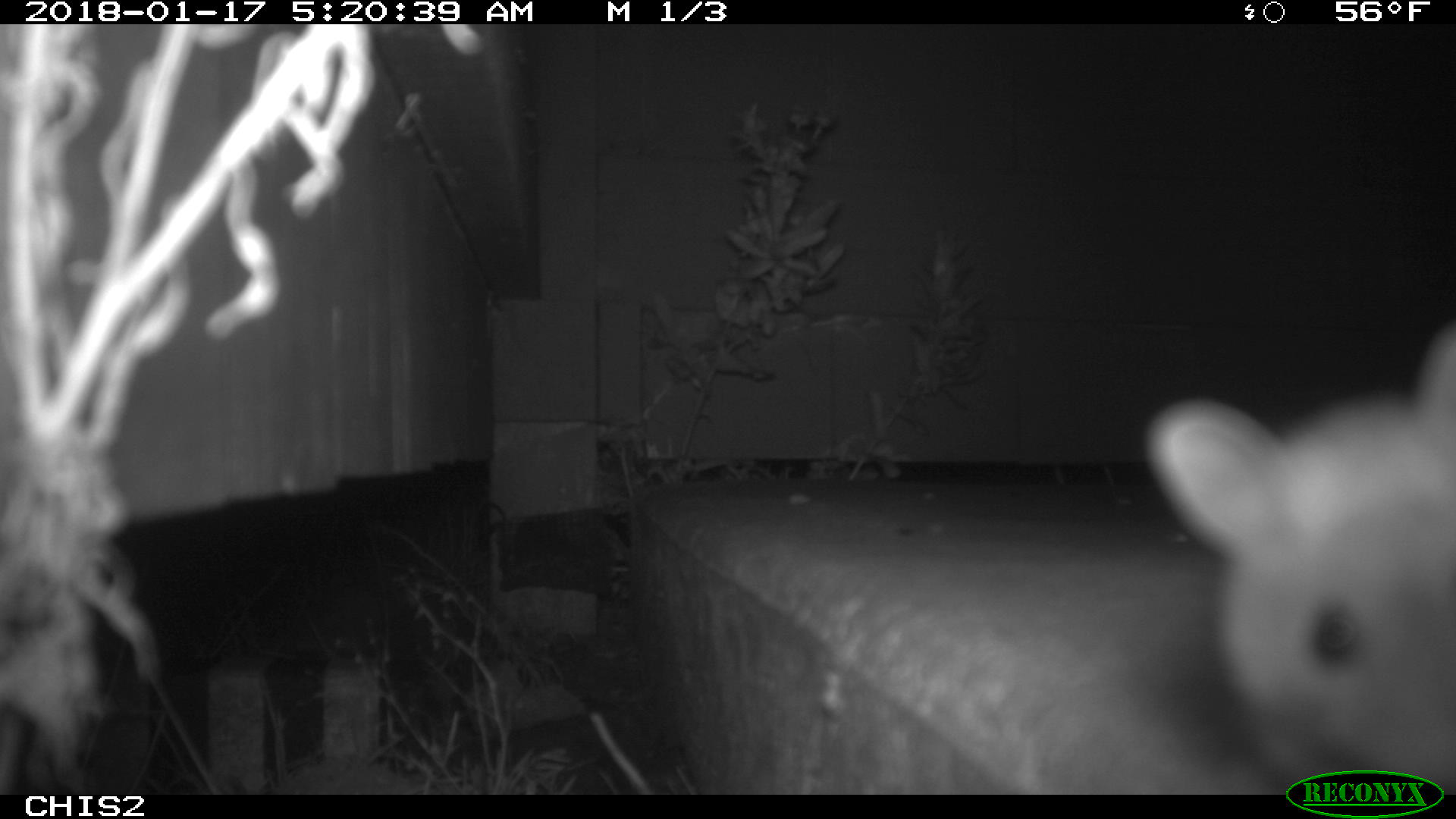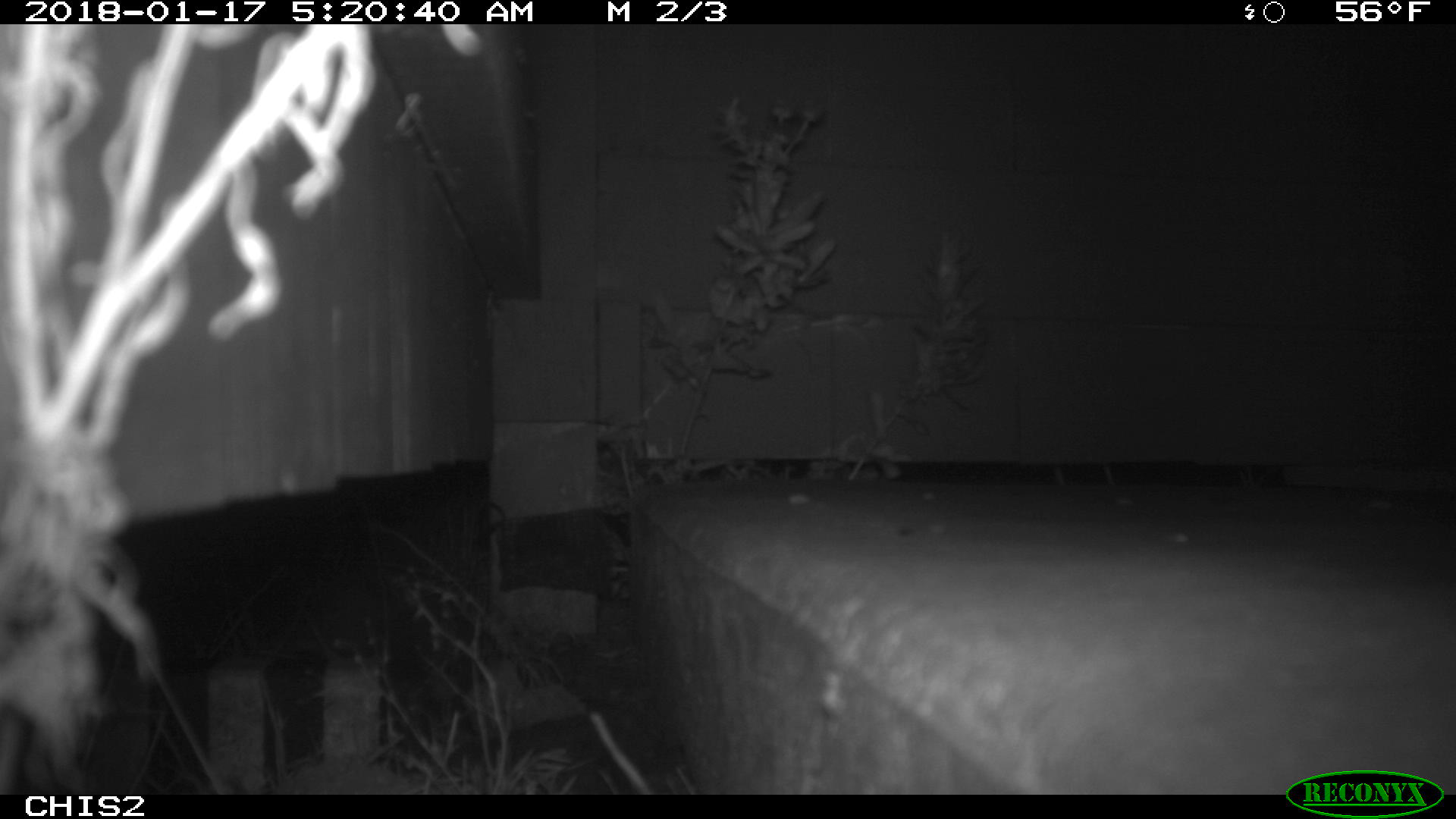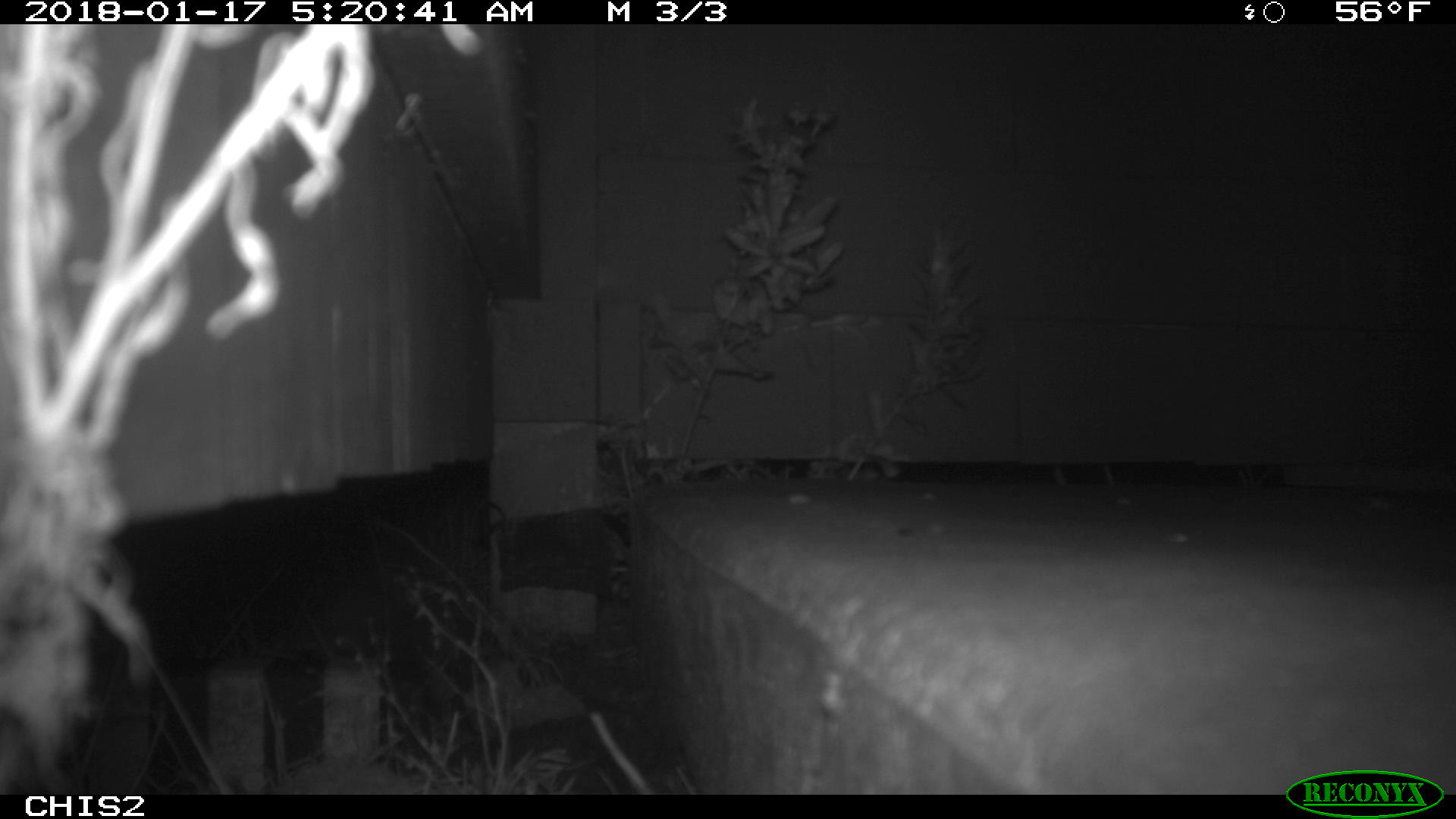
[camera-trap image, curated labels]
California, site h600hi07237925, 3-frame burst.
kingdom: Animalia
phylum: Chordata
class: Mammalia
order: Rodentia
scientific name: Rodentia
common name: rodent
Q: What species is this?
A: Rodent (Rodentia).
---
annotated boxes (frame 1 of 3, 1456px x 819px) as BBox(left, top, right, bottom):
rodent: BBox(1138, 319, 1455, 795)